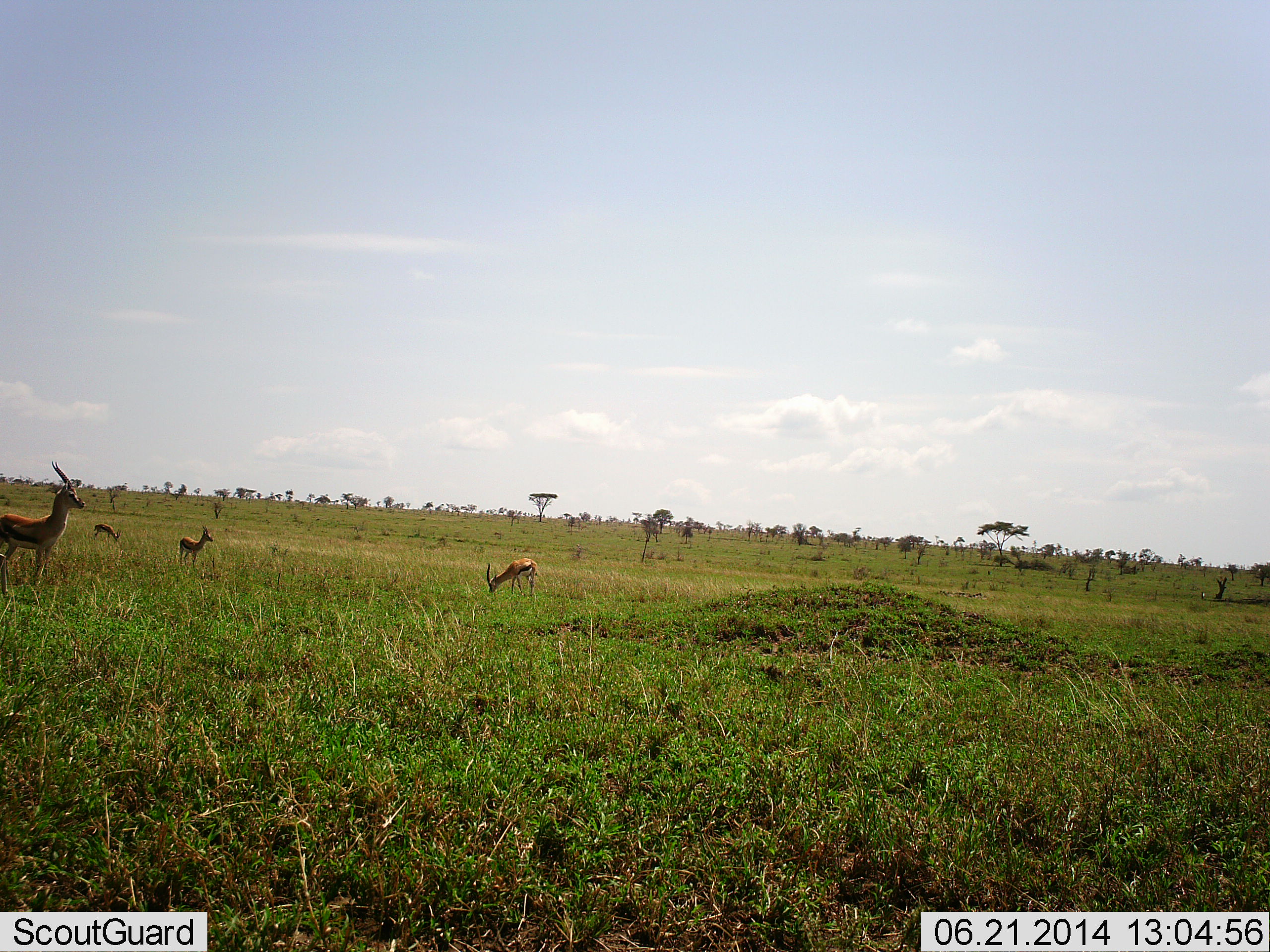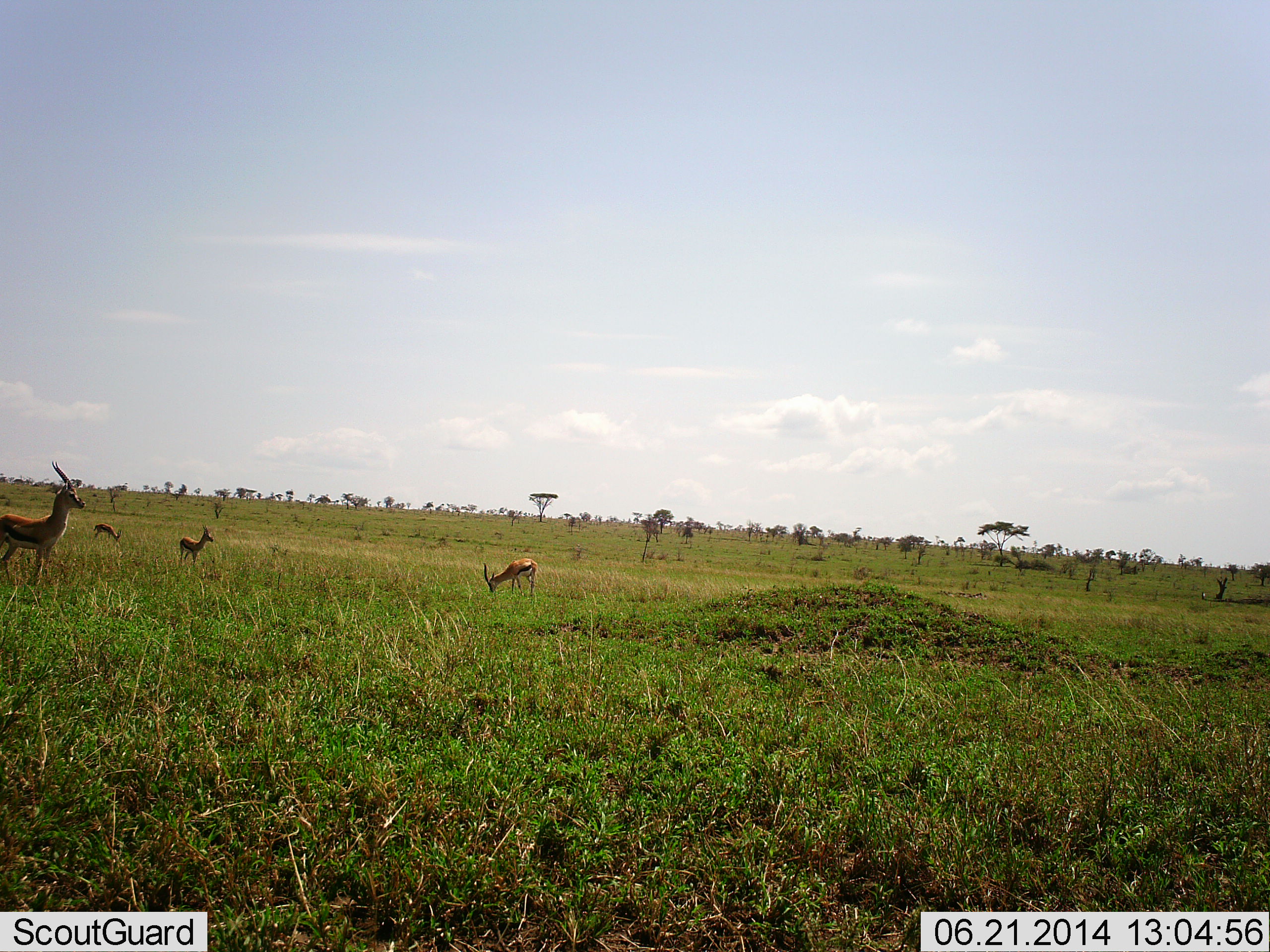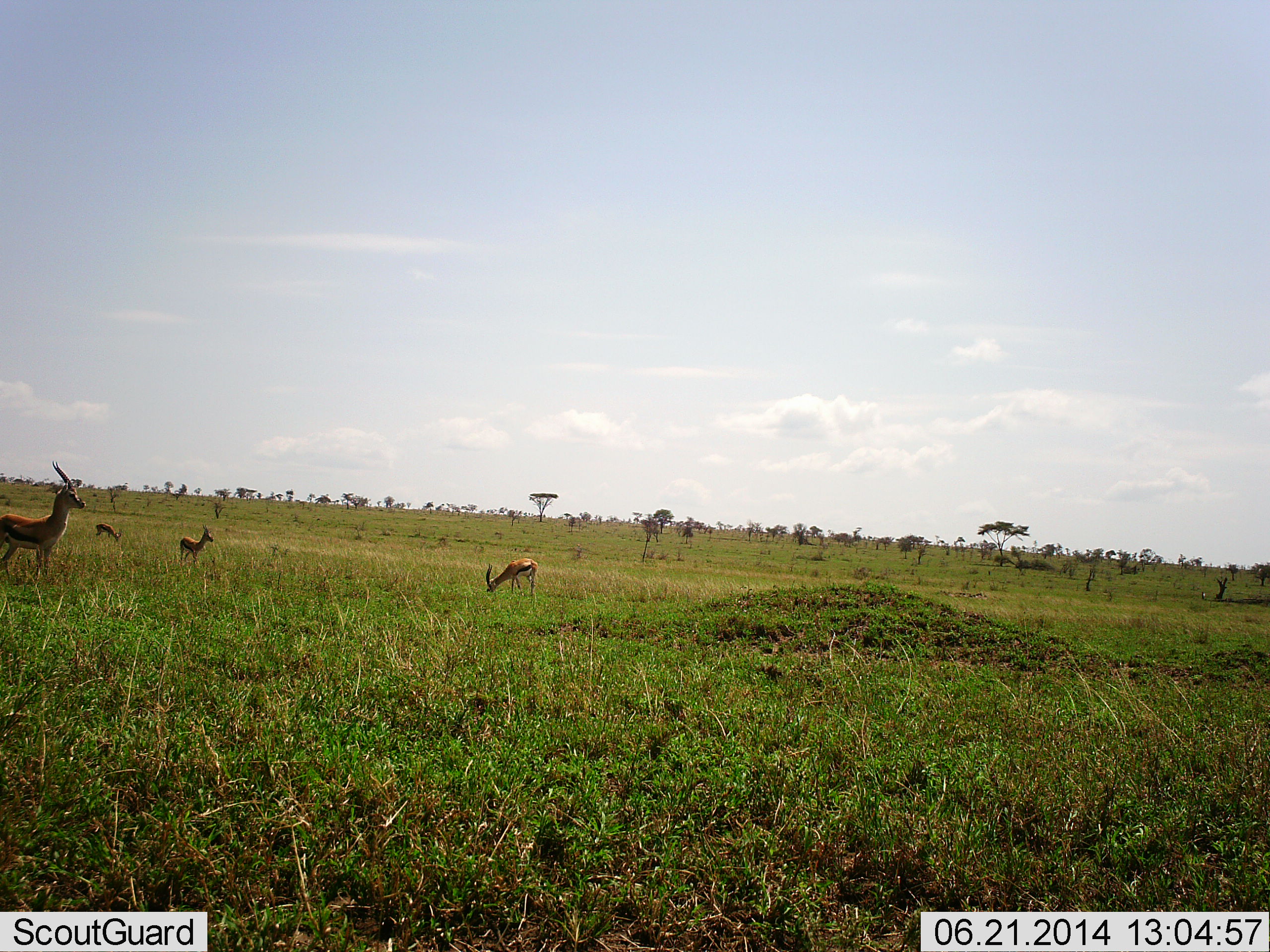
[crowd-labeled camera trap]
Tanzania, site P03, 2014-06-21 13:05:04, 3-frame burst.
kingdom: Animalia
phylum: Chordata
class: Mammalia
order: Artiodactyla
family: Bovidae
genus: Eudorcas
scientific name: Eudorcas thomsonii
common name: thomson's gazelle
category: gazellethomsons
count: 4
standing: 80%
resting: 0%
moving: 0%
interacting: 0%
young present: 0%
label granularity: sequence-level